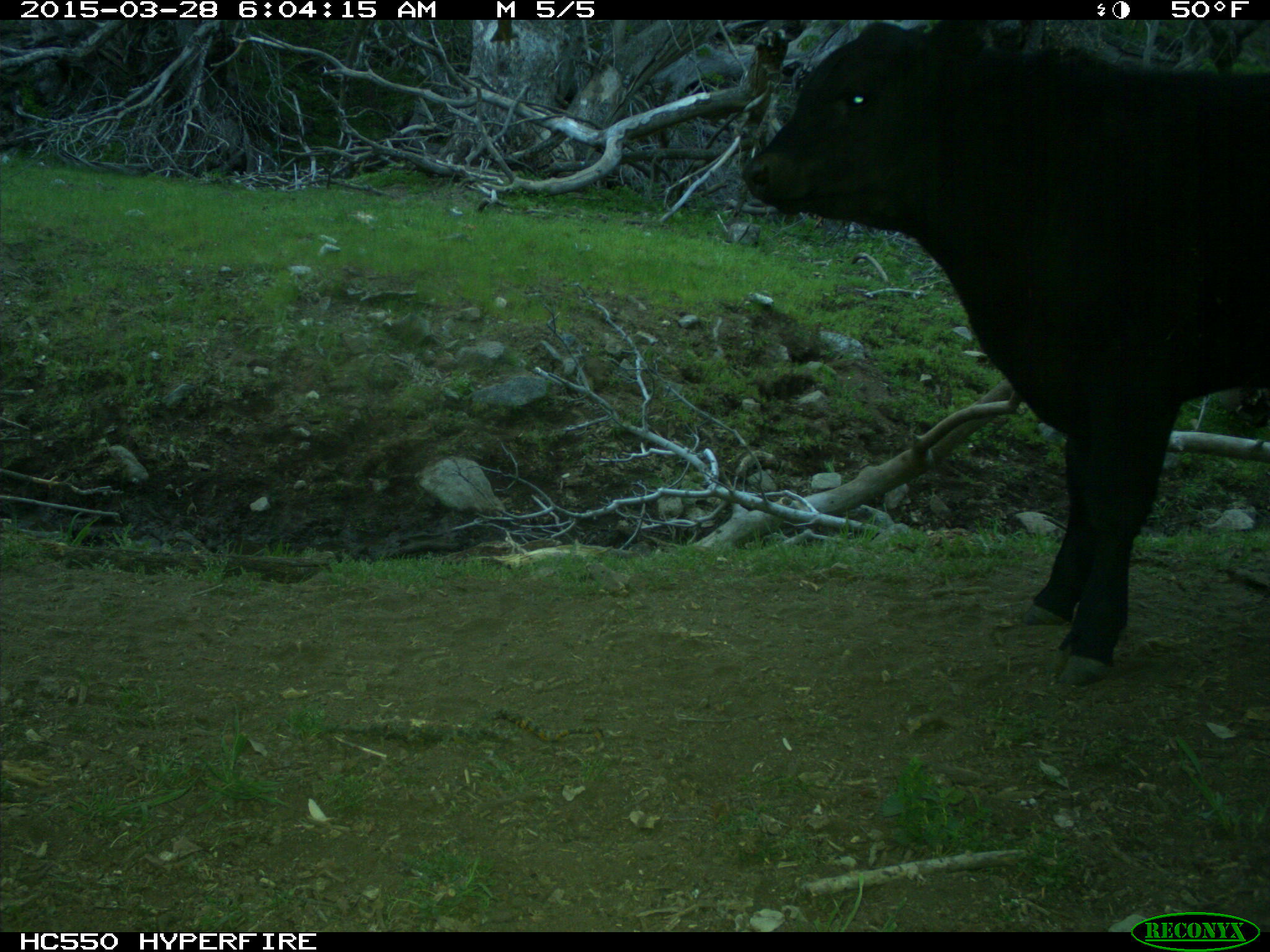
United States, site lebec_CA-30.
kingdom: Animalia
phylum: Chordata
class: Mammalia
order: Artiodactyla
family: Bovidae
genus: Bos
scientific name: Bos taurus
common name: domestic cow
Bos taurus (domestic cow).